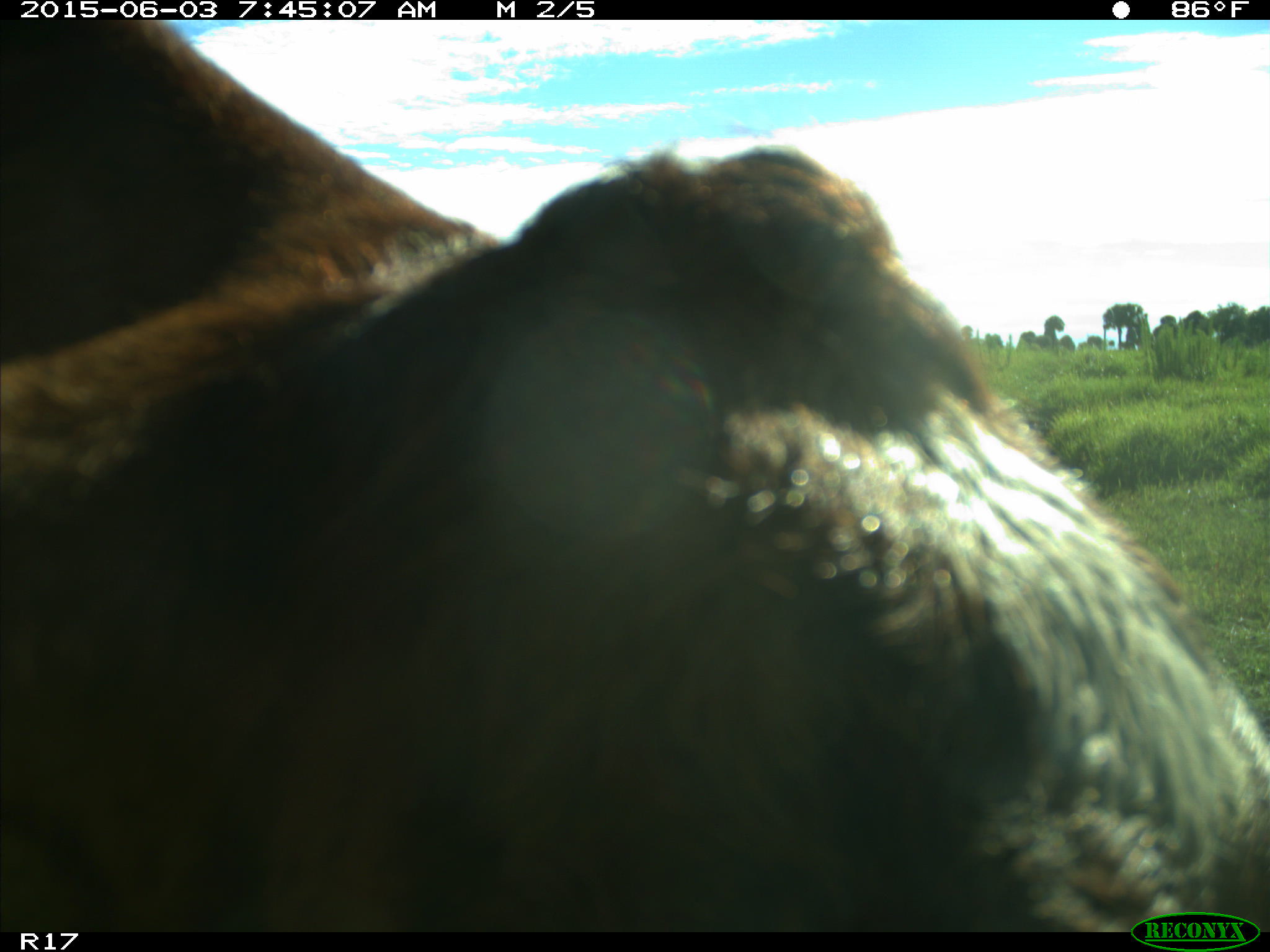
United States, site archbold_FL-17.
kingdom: Animalia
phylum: Chordata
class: Mammalia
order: Artiodactyla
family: Bovidae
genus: Bos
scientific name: Bos taurus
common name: domestic cow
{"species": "Bos taurus (domestic cow)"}